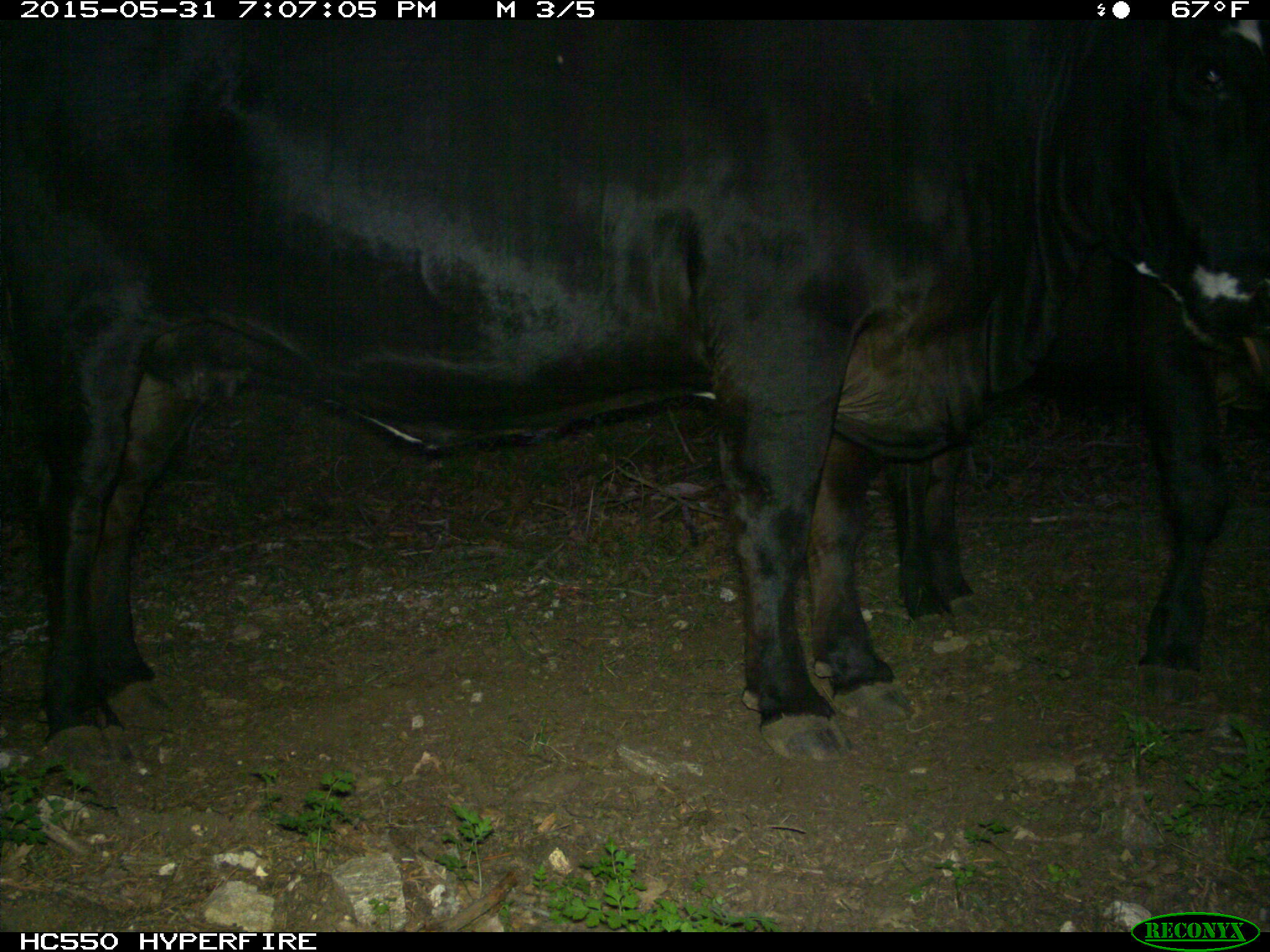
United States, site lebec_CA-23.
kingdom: Animalia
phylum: Chordata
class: Mammalia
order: Artiodactyla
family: Bovidae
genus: Bos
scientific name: Bos taurus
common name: domestic cow